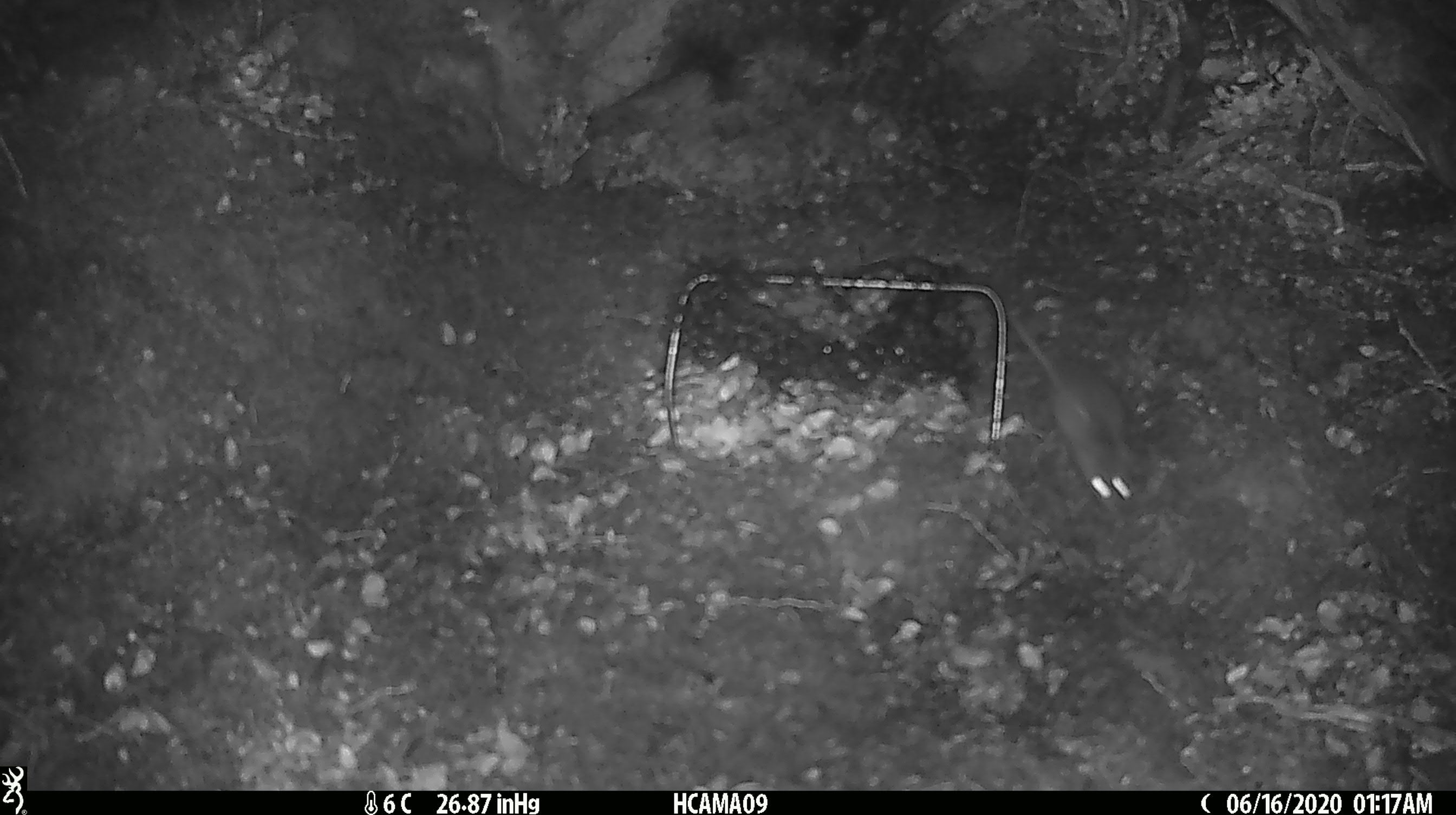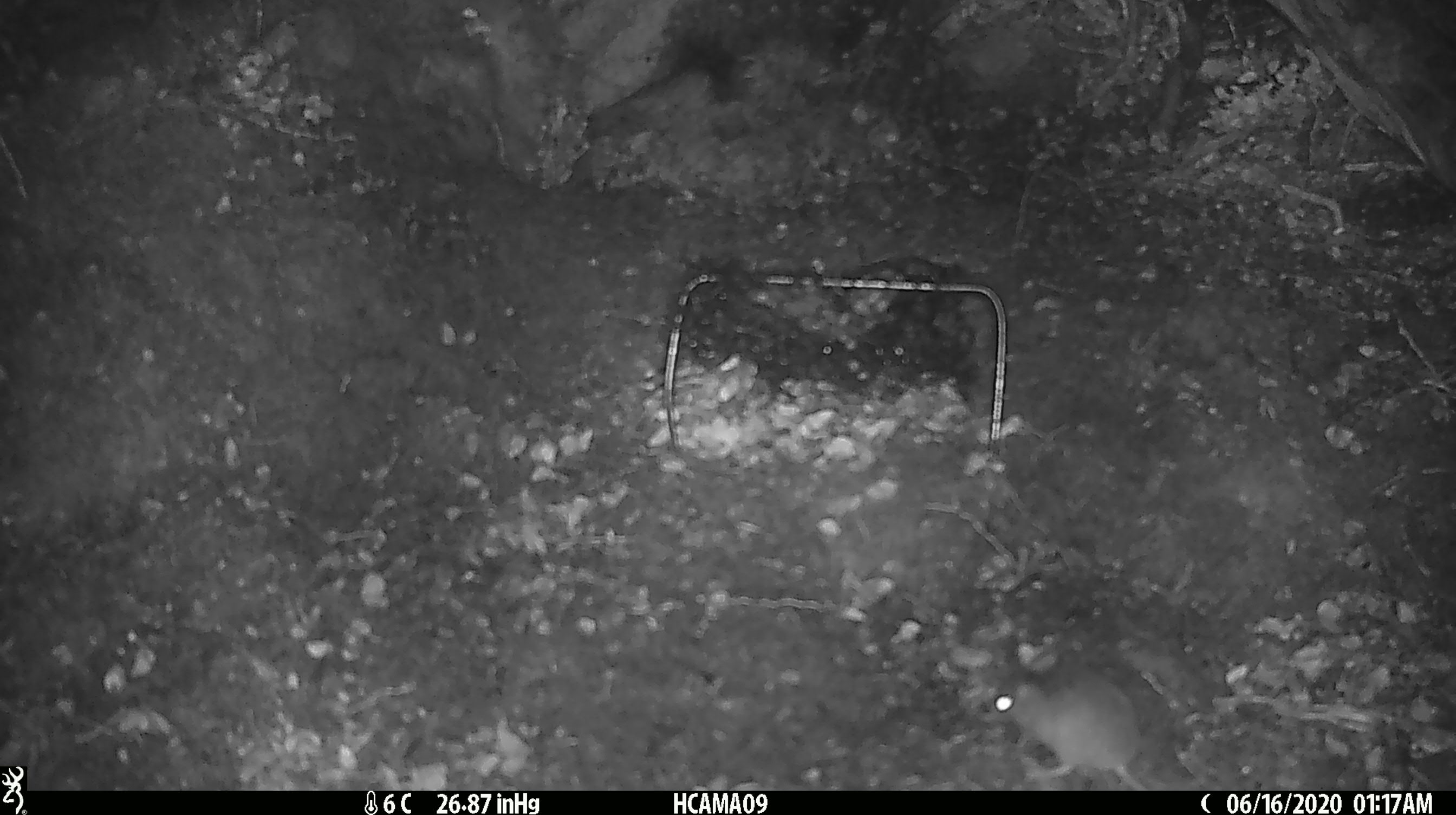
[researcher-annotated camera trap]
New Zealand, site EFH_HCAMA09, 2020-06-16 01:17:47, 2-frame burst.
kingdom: Animalia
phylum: Chordata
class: Mammalia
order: Rodentia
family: Muridae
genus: Mus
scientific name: Mus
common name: mouse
Mouse (Mus).